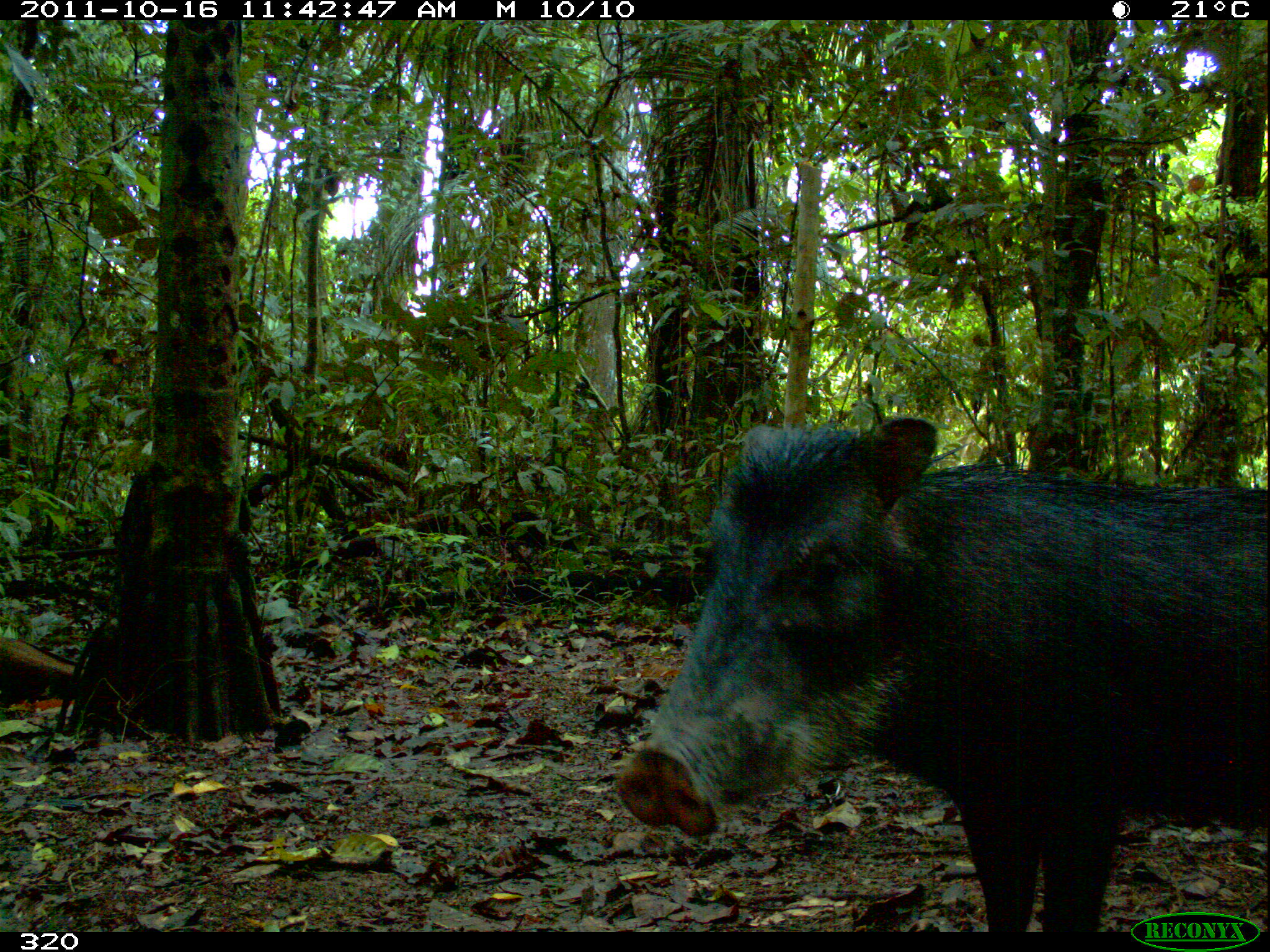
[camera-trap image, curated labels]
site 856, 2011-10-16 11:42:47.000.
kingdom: Animalia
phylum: Chordata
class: Mammalia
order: Artiodactyla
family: Tayassuidae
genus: Tayassu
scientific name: Tayassu pecari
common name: white-lipped peccary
Tayassu pecari (white-lipped peccary).